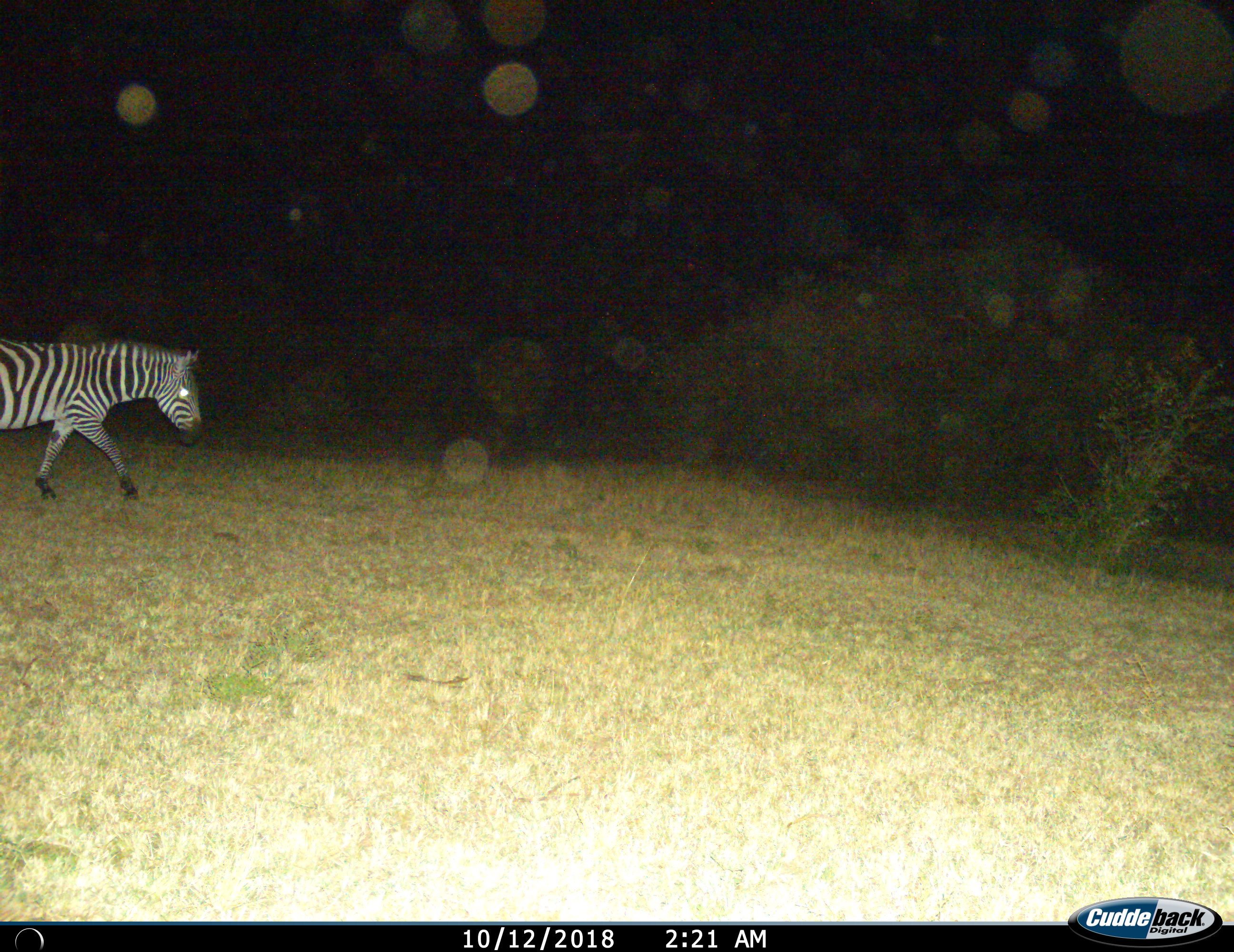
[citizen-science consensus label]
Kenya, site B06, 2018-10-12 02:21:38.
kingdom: Animalia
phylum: Chordata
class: Mammalia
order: Perissodactyla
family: Equidae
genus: Equus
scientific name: Equus quagga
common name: plains zebra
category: zebra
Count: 1.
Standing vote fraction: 0%.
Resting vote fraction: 0%.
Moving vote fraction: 100%.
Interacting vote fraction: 0%.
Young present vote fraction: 0%.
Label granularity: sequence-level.